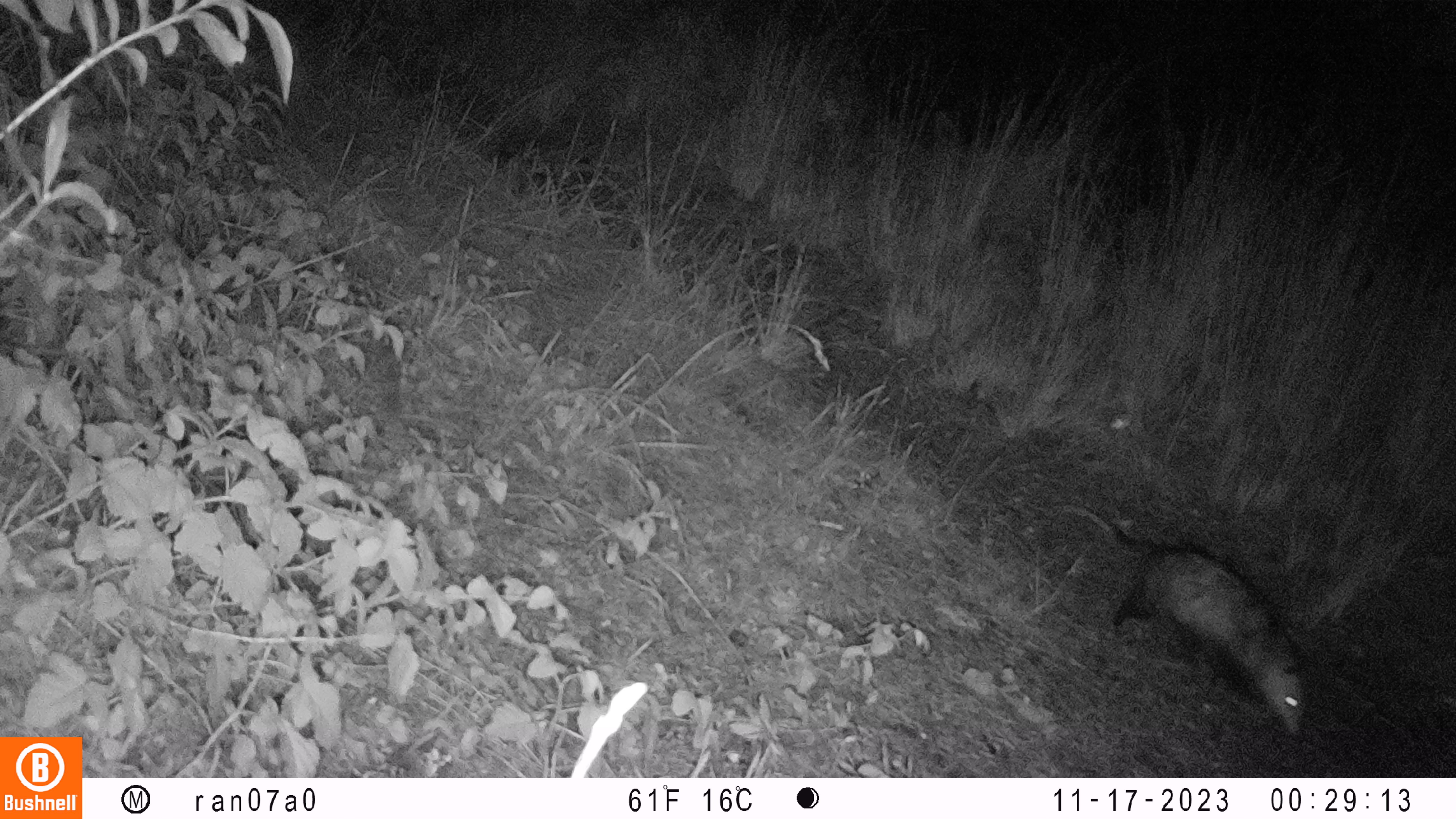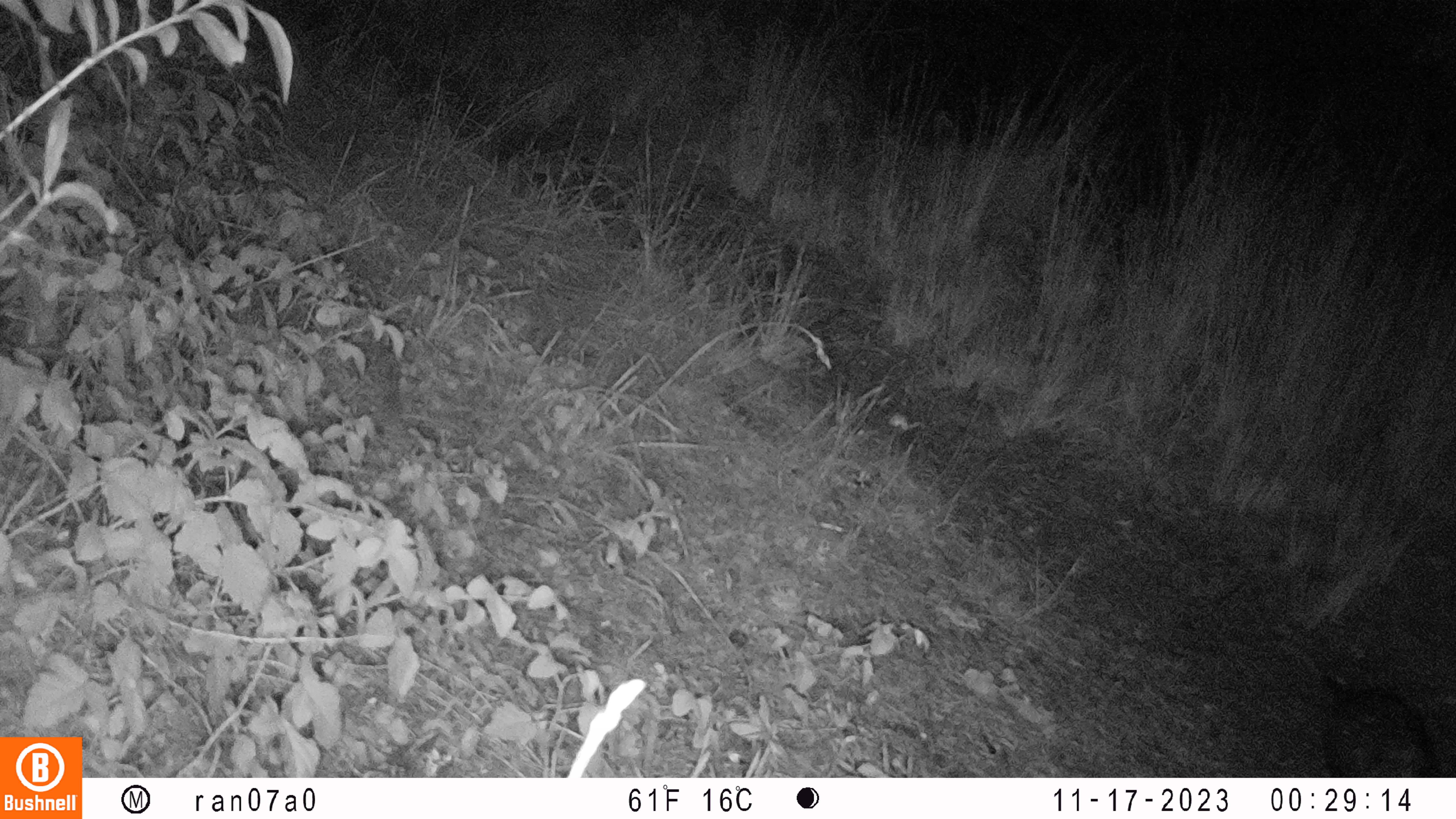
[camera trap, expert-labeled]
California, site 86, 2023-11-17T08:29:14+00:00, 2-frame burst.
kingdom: Animalia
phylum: Chordata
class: Mammalia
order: Didelphimorphia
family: Didelphidae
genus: Didelphis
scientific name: Didelphis virginiana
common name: virginia opossum